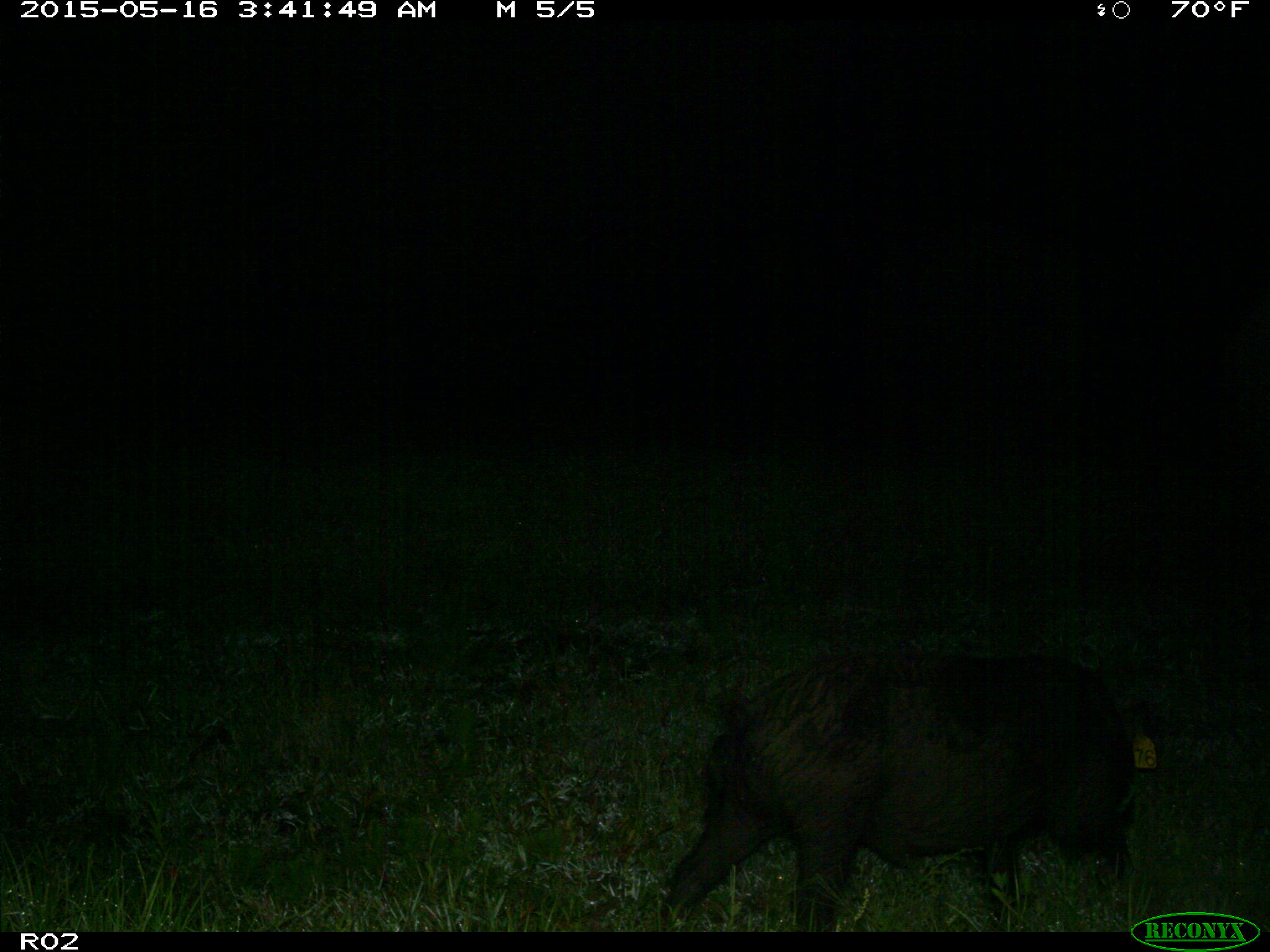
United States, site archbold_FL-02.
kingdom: Animalia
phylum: Chordata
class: Mammalia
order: Artiodactyla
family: Suidae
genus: Sus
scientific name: Sus scrofa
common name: wild boar